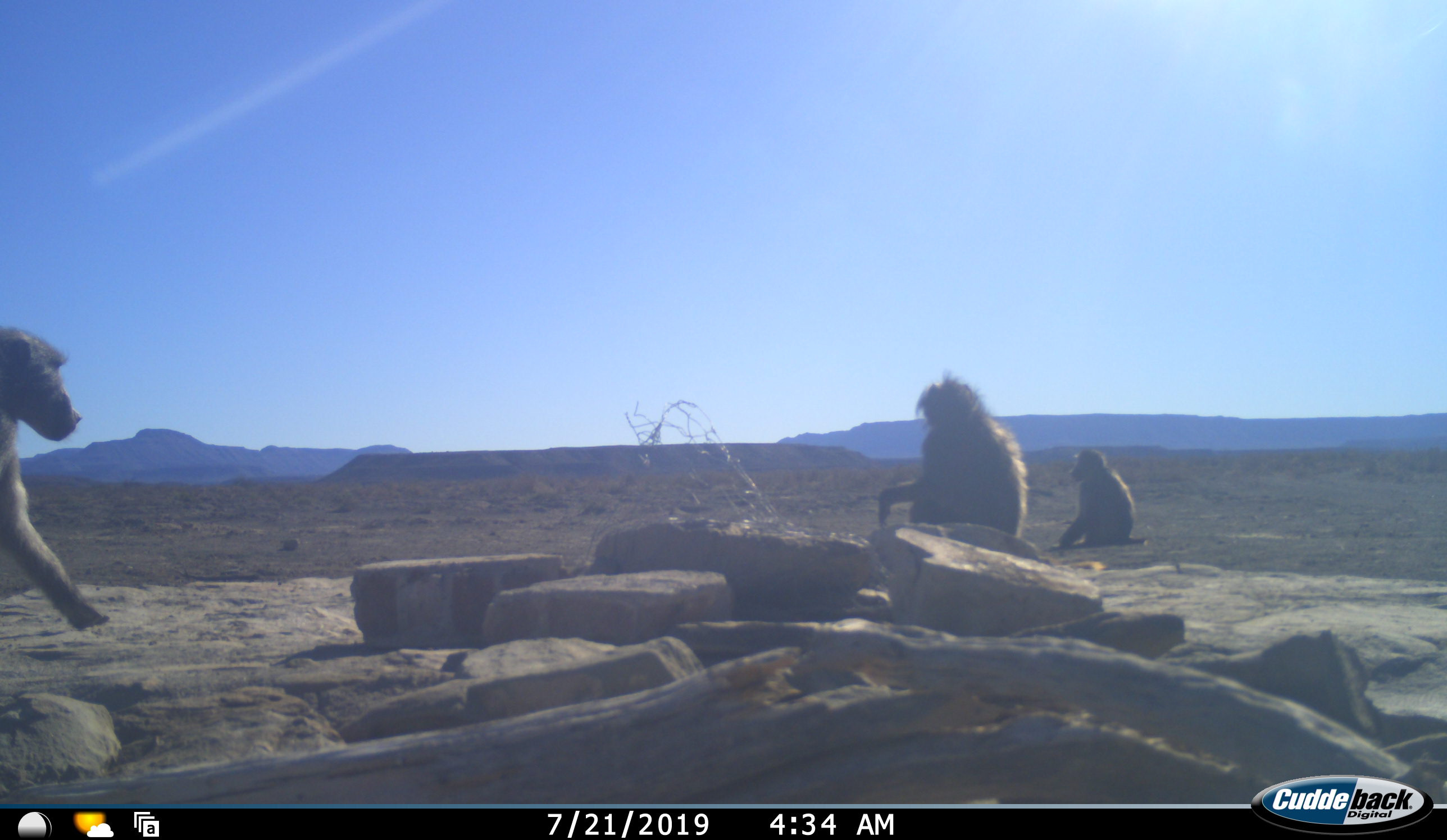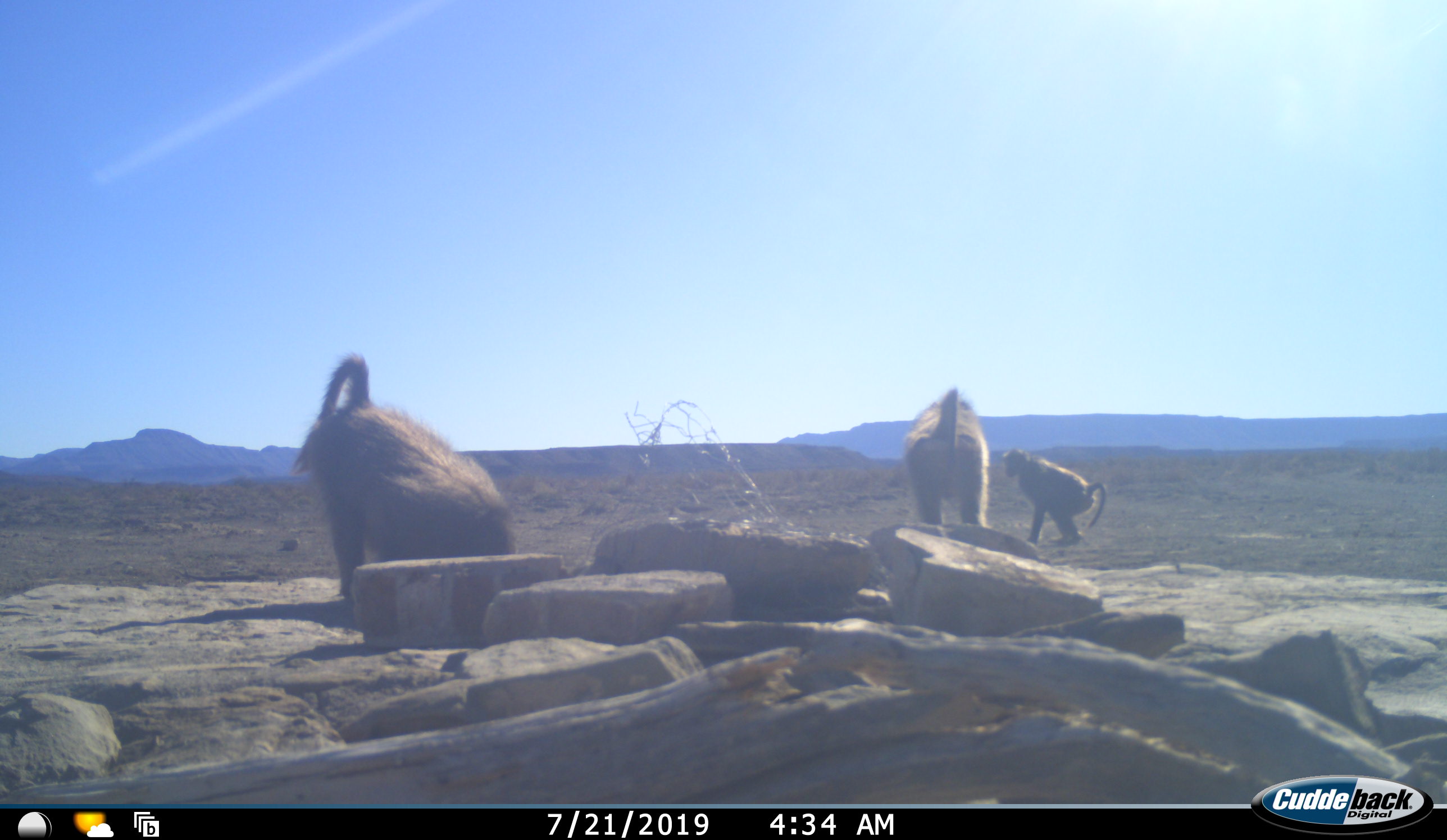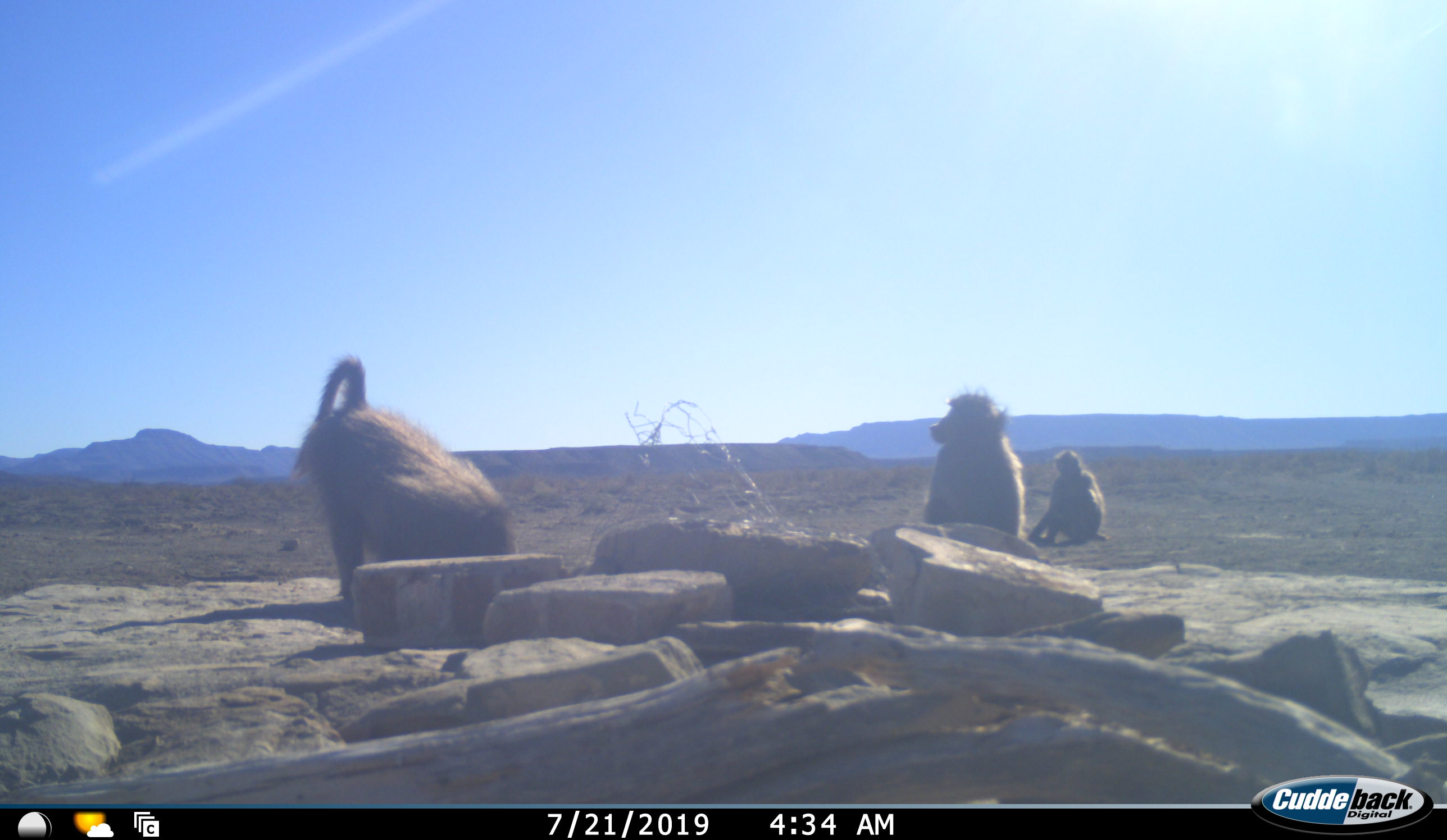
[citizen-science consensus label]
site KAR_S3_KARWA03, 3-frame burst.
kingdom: Animalia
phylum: Chordata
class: Mammalia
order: Primates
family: Cercopithecidae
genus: Papio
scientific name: Papio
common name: baboon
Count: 3.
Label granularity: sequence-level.